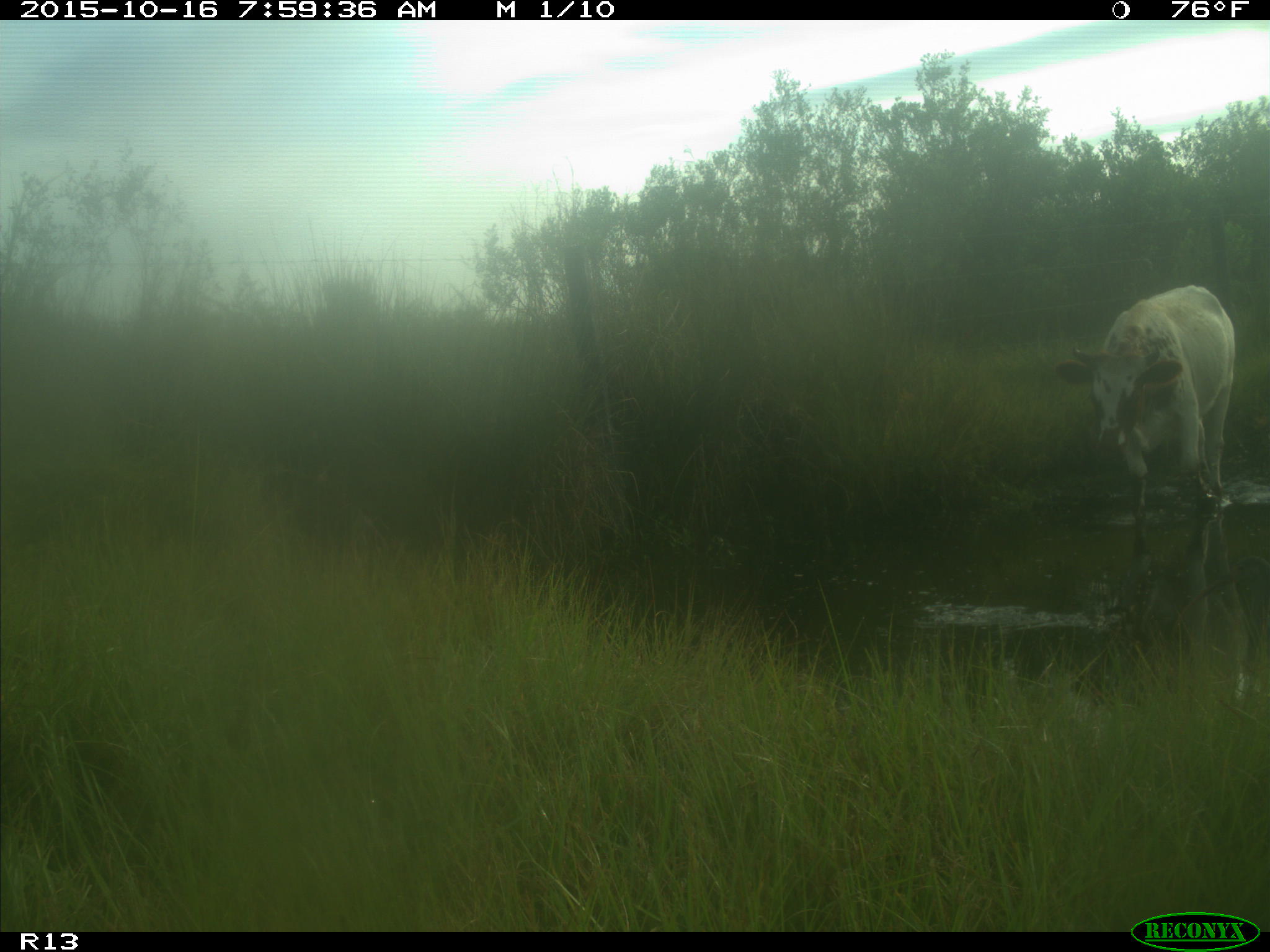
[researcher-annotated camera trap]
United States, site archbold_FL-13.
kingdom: Animalia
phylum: Chordata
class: Mammalia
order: Artiodactyla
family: Bovidae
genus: Bos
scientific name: Bos taurus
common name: domestic cow